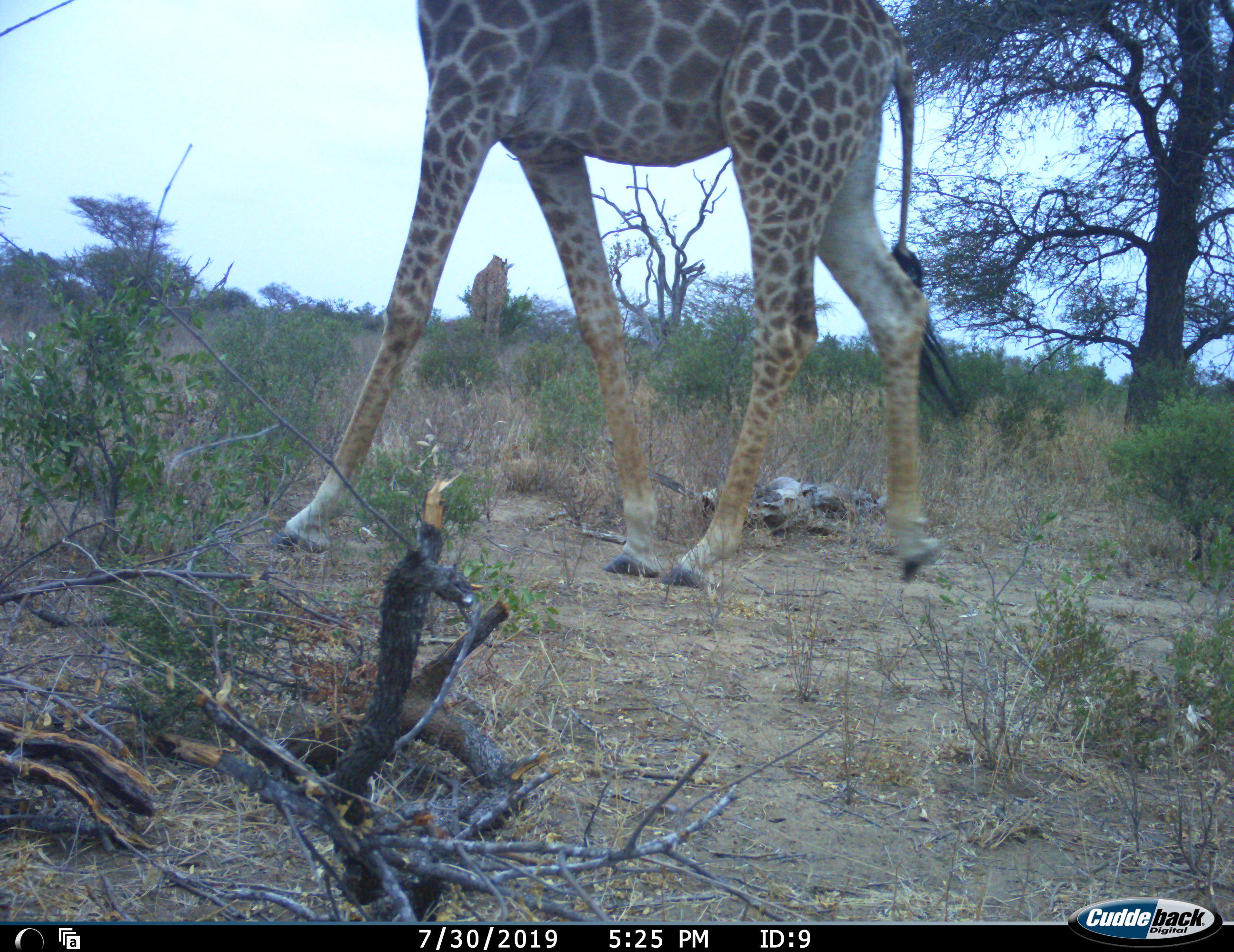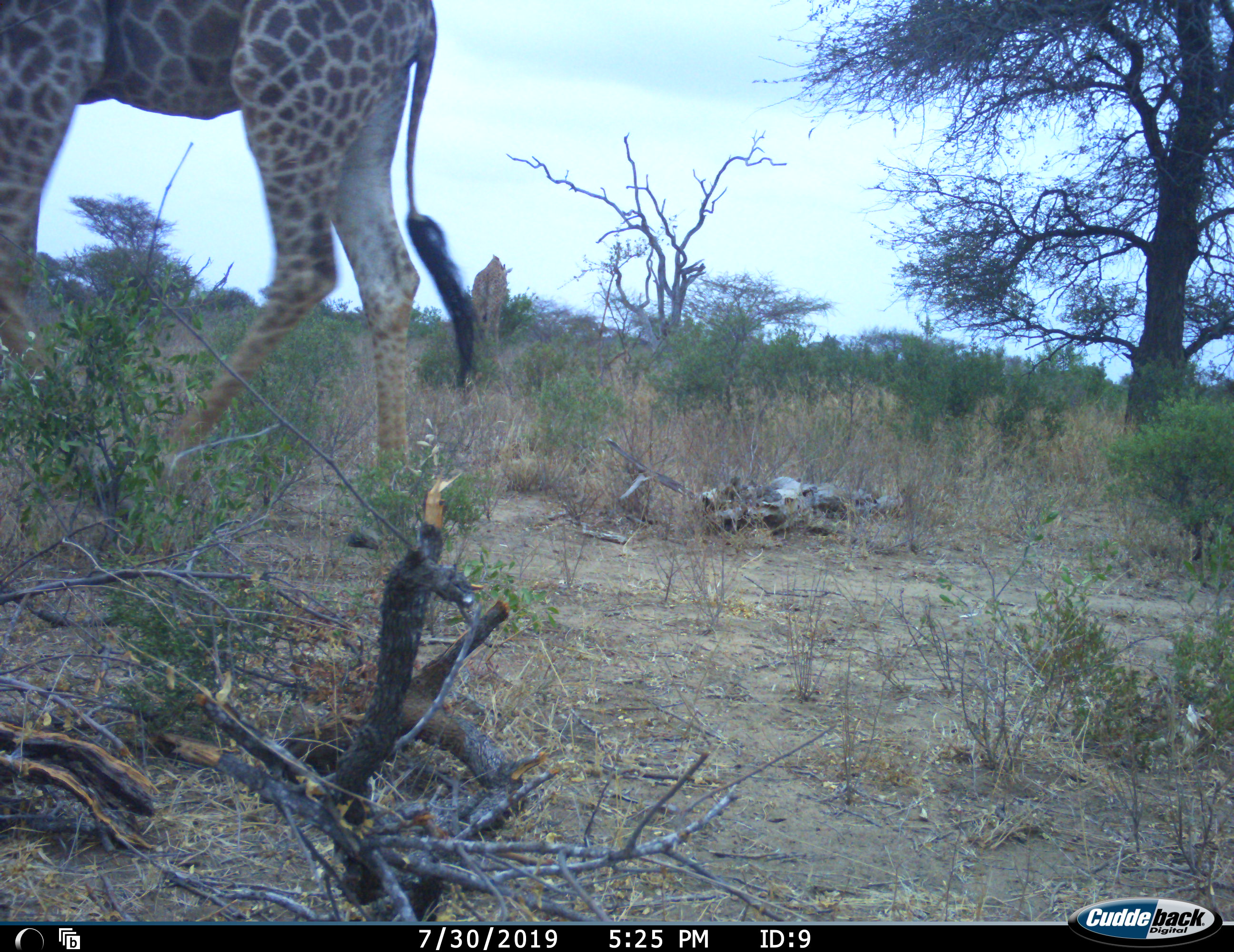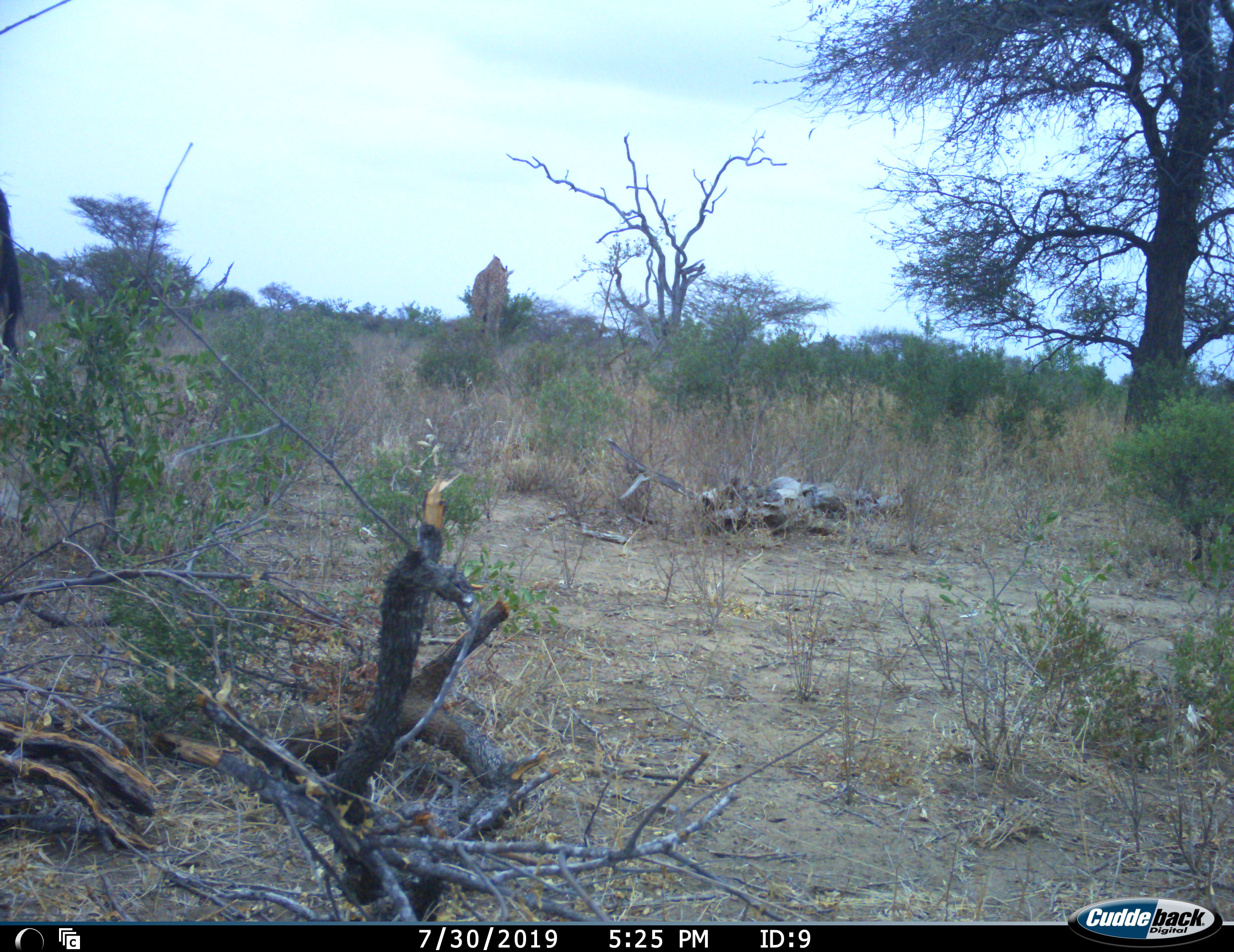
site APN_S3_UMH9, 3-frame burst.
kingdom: Animalia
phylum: Chordata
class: Mammalia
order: Artiodactyla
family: Giraffidae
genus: Giraffa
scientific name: Giraffa camelopardalis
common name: giraffe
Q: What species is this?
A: Giraffe (Giraffa camelopardalis).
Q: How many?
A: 1.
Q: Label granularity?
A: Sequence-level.